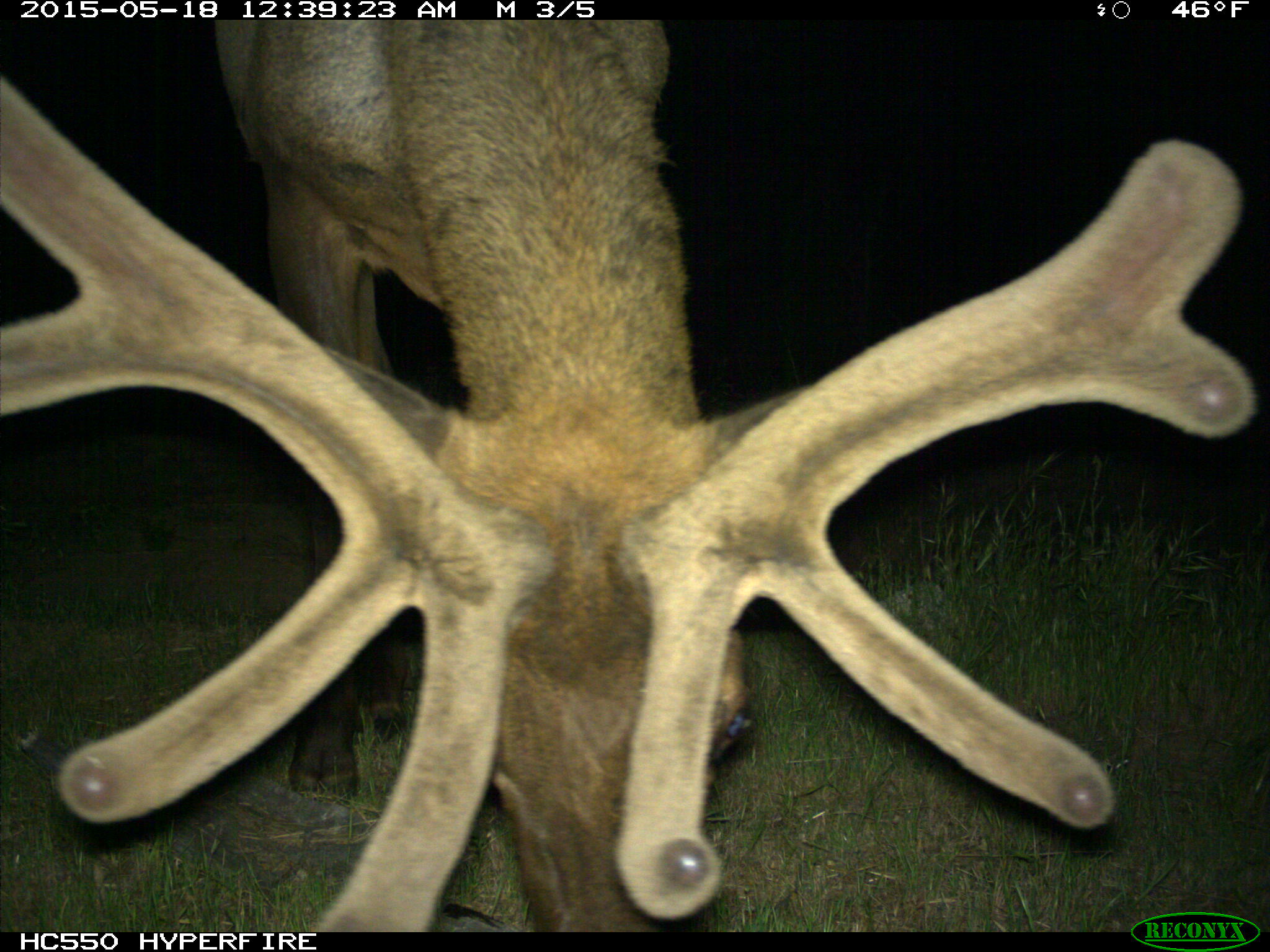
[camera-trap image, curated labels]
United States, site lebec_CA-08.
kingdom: Animalia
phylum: Chordata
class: Mammalia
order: Artiodactyla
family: Cervidae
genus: Cervus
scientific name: Cervus canadensis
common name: elk